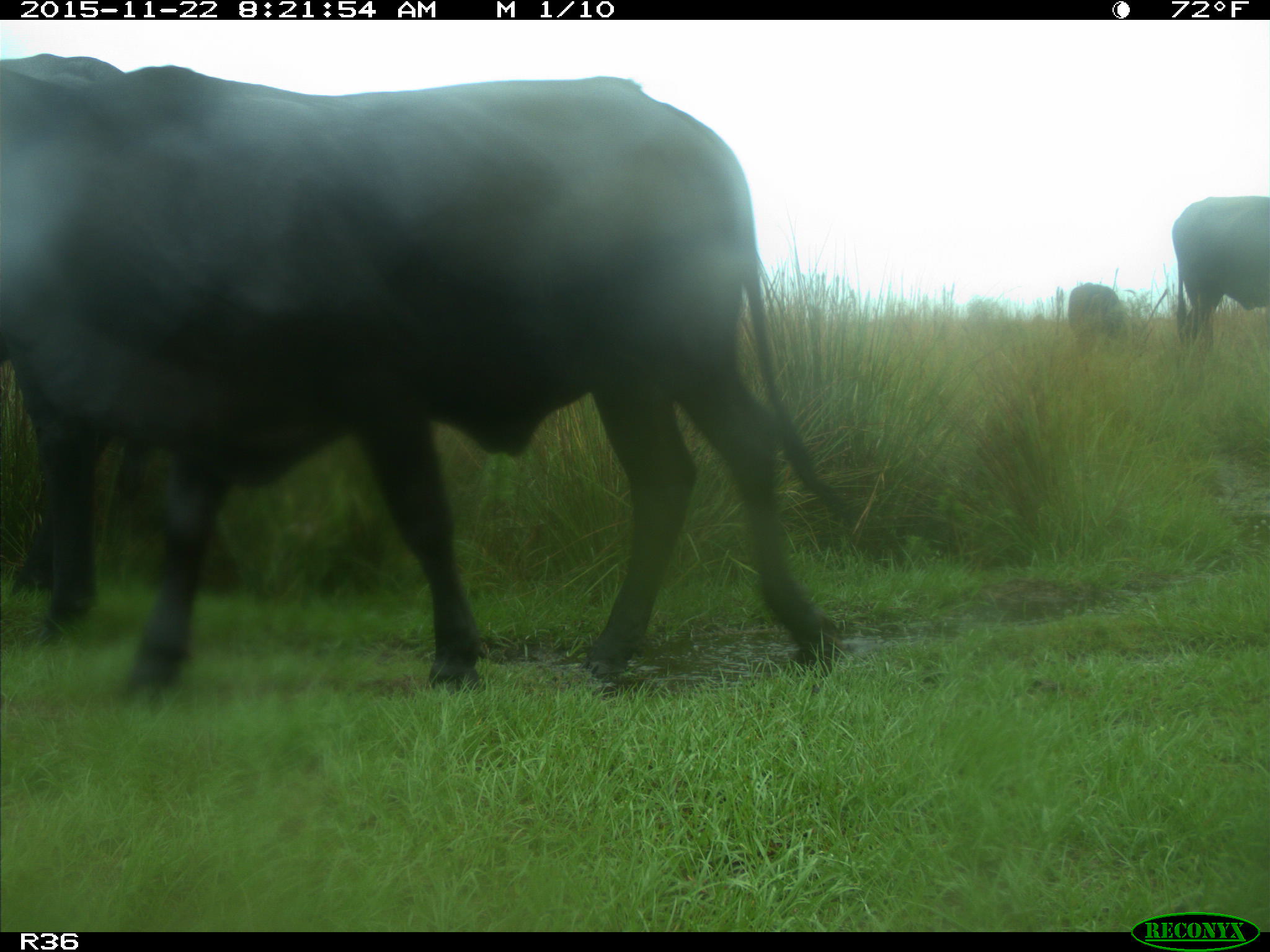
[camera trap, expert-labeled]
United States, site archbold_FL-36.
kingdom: Animalia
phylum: Chordata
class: Mammalia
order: Artiodactyla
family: Bovidae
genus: Bos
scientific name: Bos taurus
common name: domestic cow